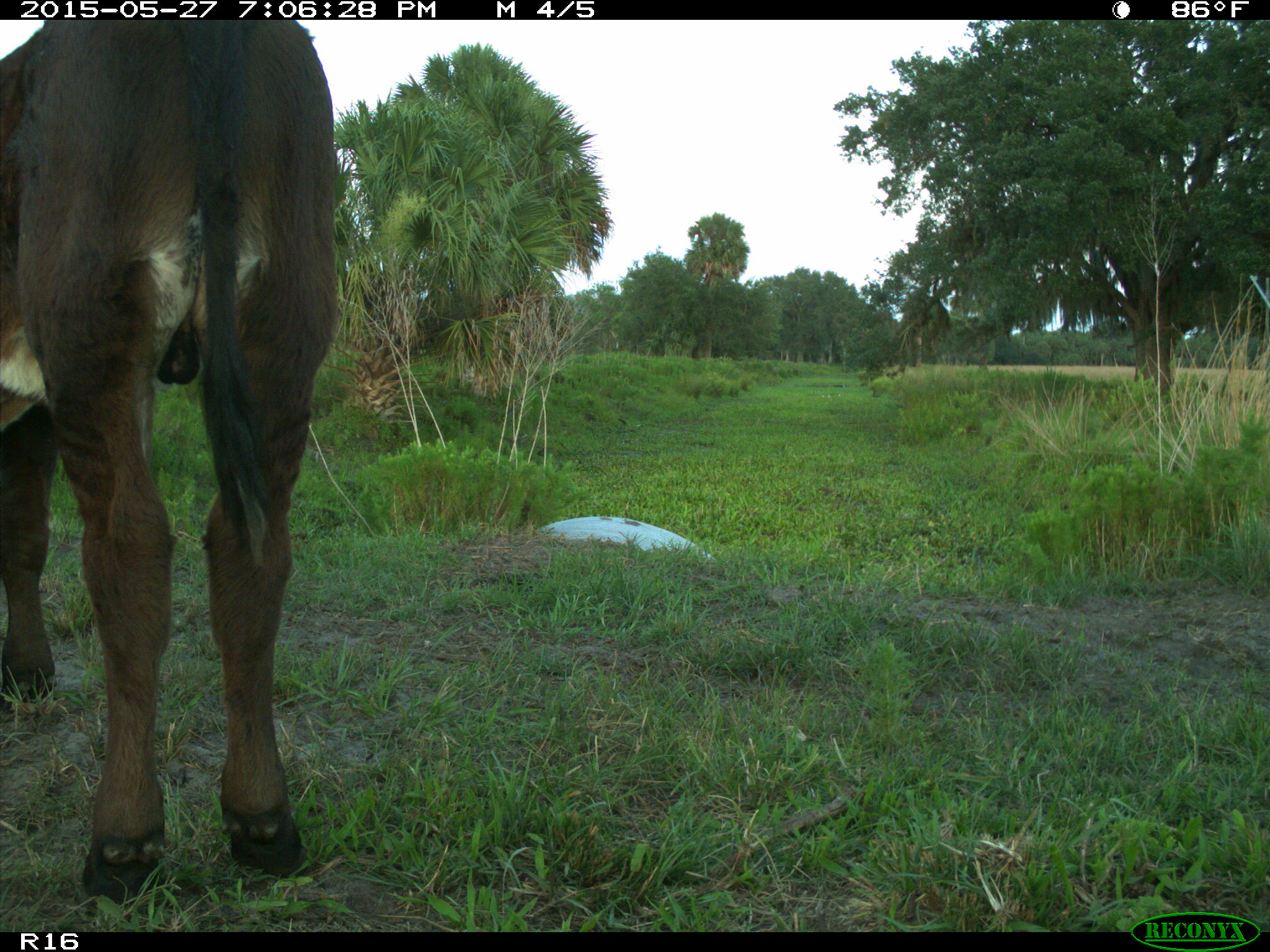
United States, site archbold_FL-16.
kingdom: Animalia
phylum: Chordata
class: Mammalia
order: Artiodactyla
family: Bovidae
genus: Bos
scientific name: Bos taurus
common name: domestic cow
Bos taurus (domestic cow).